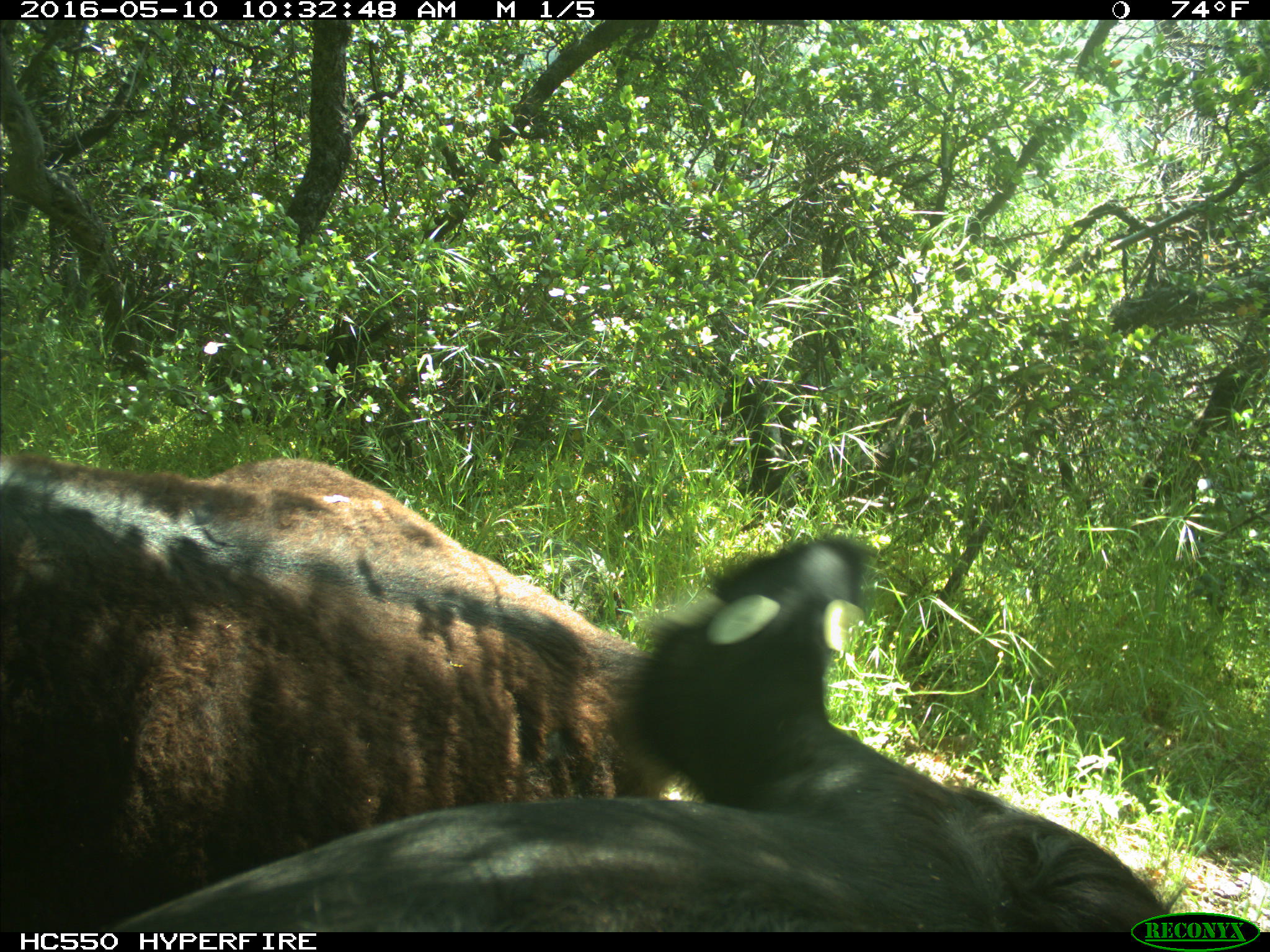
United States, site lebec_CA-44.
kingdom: Animalia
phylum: Chordata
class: Mammalia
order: Artiodactyla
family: Bovidae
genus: Bos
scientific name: Bos taurus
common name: domestic cow